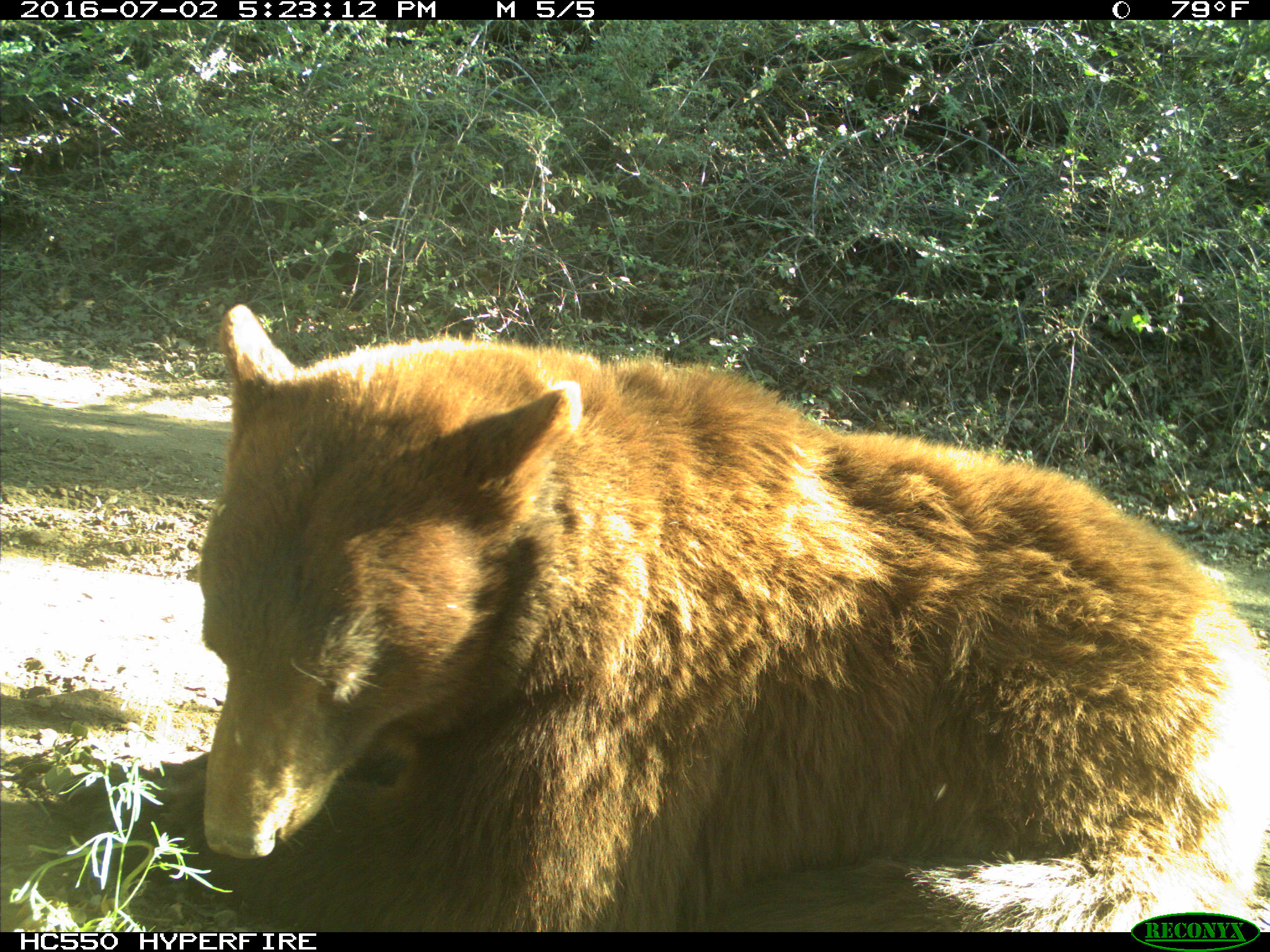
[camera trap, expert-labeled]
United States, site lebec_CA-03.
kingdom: Animalia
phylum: Chordata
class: Mammalia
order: Carnivora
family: Ursidae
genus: Ursus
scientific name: Ursus americanus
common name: american black bear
Ursus americanus (american black bear).